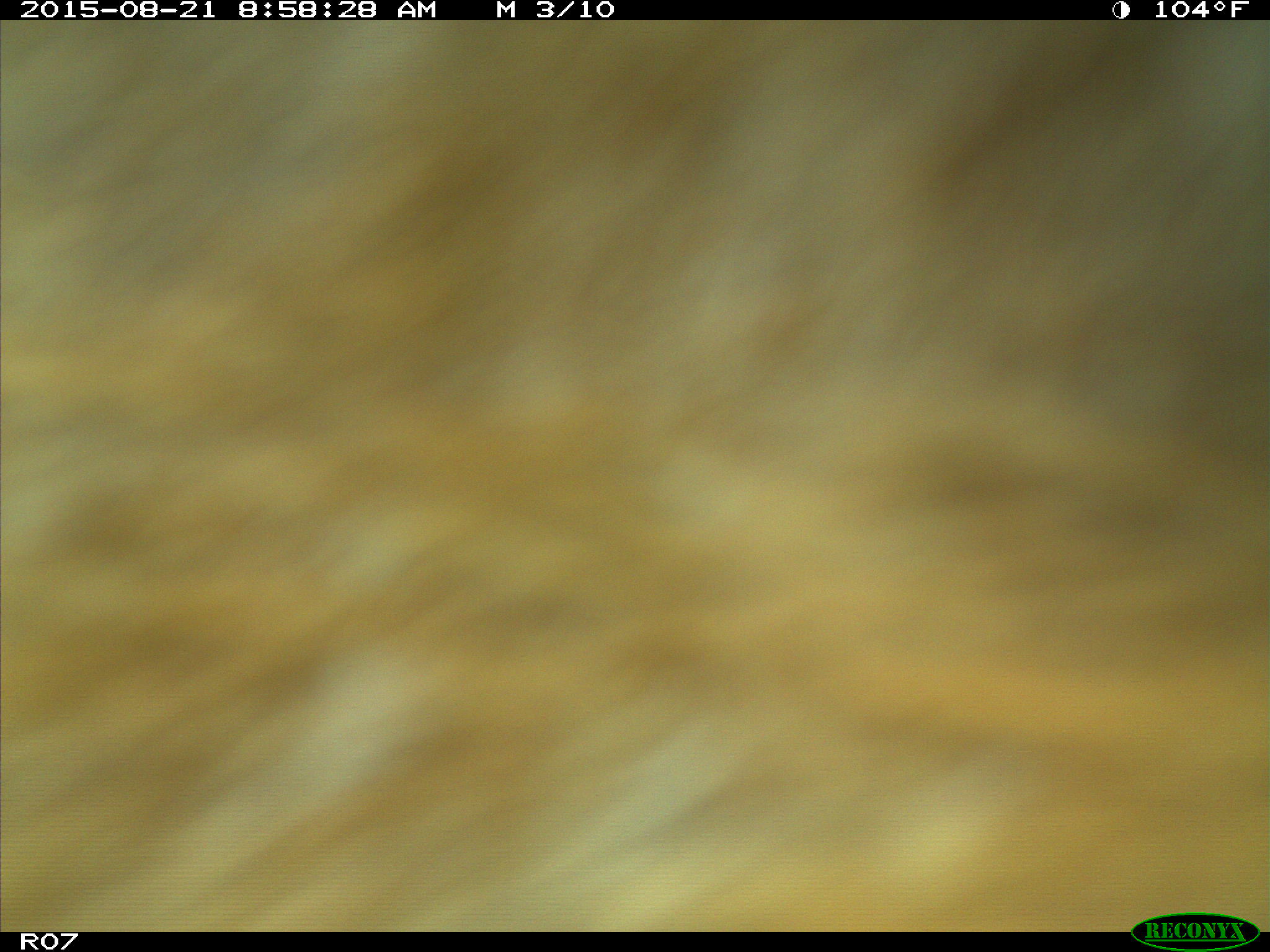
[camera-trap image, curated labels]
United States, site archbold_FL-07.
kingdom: Animalia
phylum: Chordata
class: Mammalia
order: Artiodactyla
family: Bovidae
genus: Bos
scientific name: Bos taurus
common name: domestic cow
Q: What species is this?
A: Bos taurus (domestic cow).